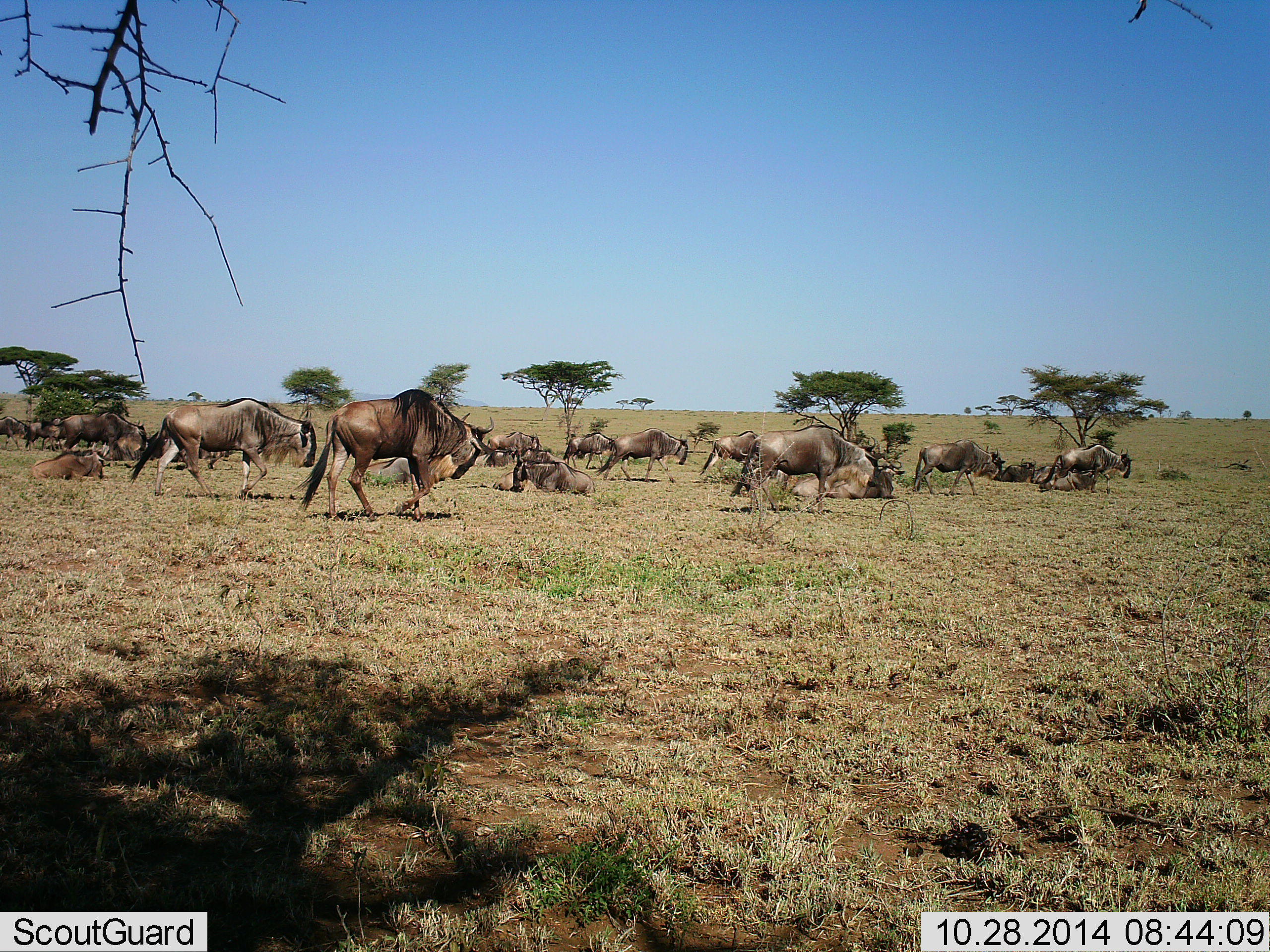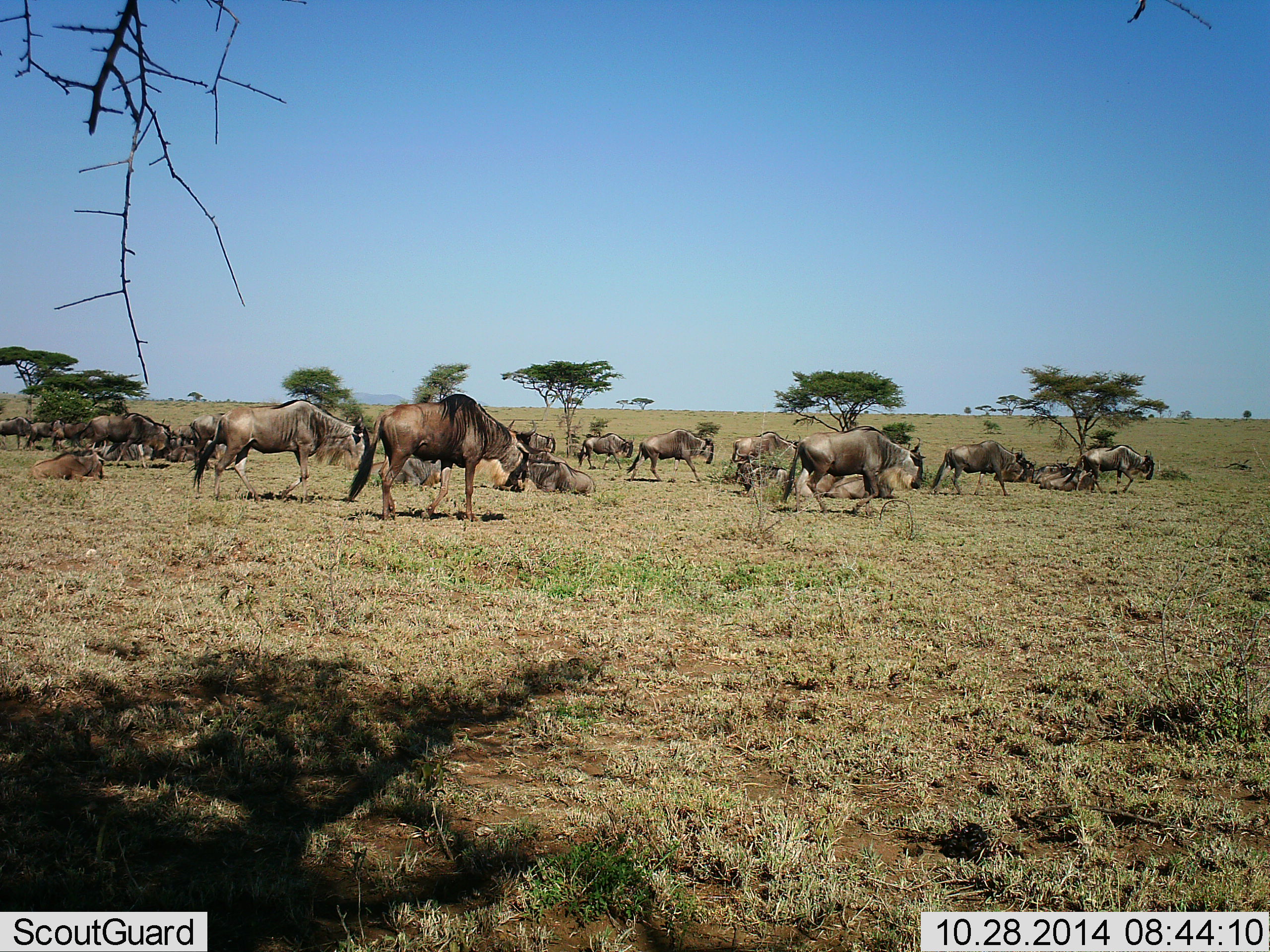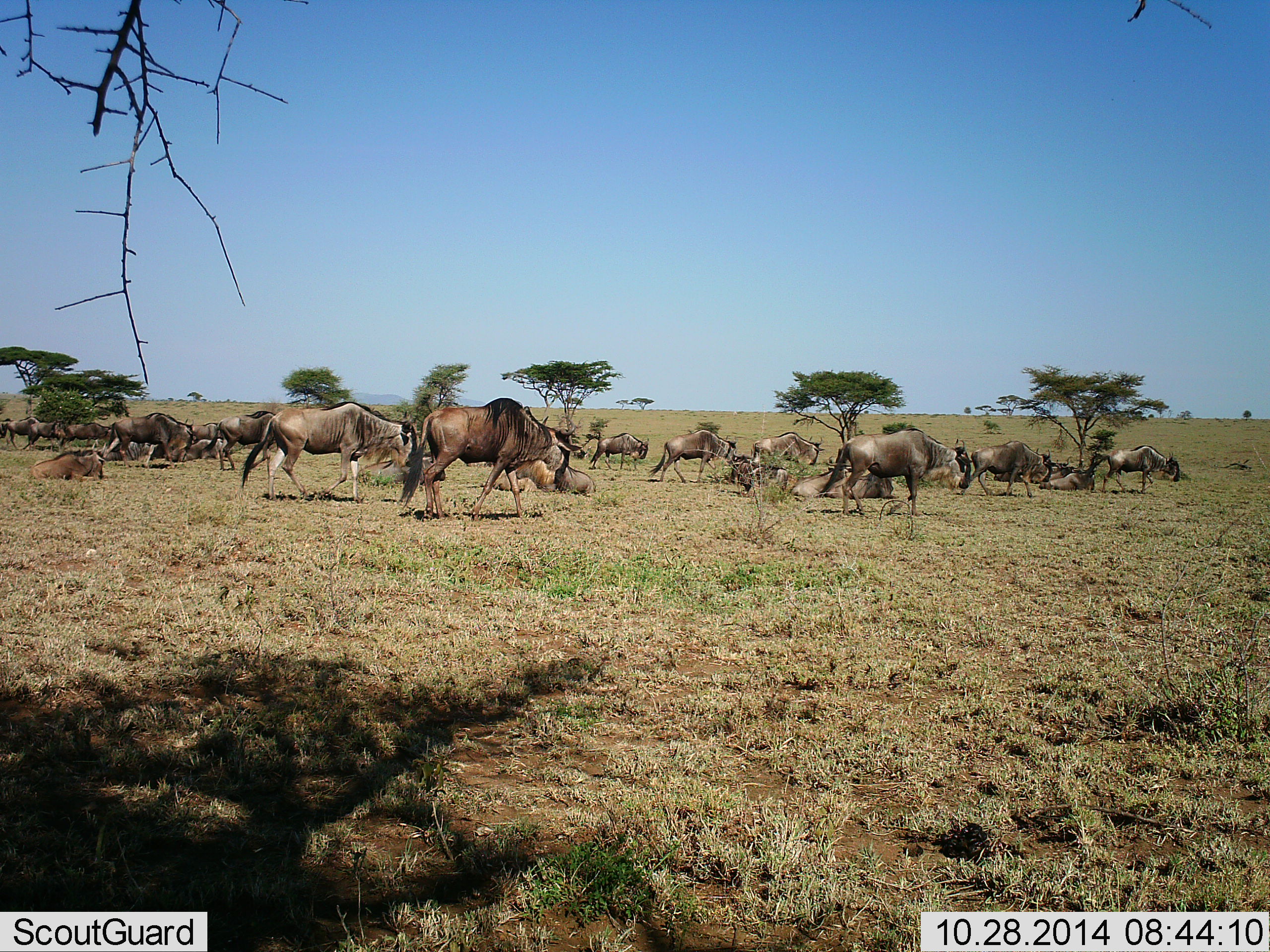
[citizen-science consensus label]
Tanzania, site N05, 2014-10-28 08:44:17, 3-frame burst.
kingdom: Animalia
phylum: Chordata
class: Mammalia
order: Artiodactyla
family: Bovidae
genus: Connochaetes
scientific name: Connochaetes taurinus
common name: blue wildebeest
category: wildebeest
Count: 11-50.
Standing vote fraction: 60%.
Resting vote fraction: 70%.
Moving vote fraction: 100%.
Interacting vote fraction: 0%.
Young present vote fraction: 0%.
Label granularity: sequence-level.